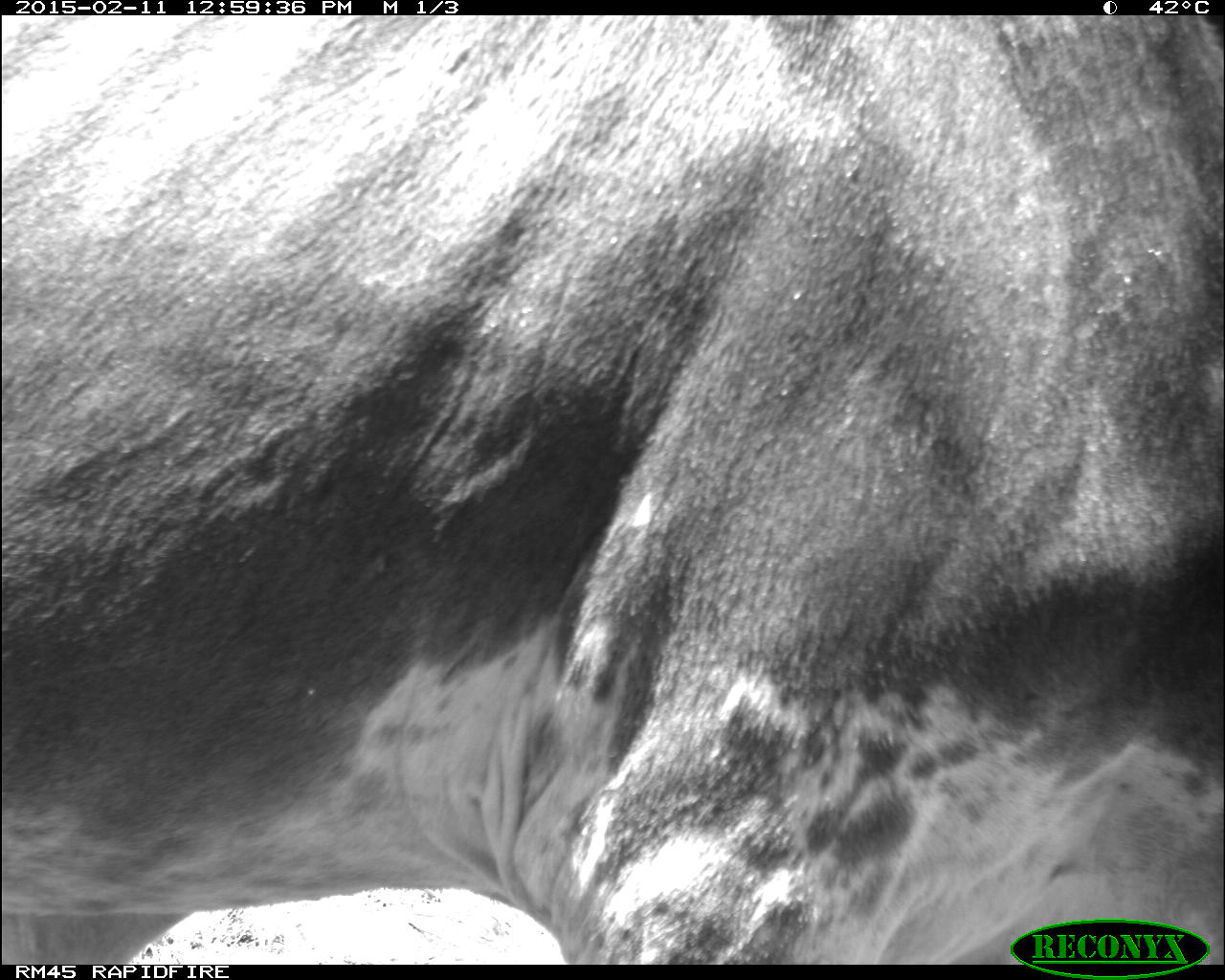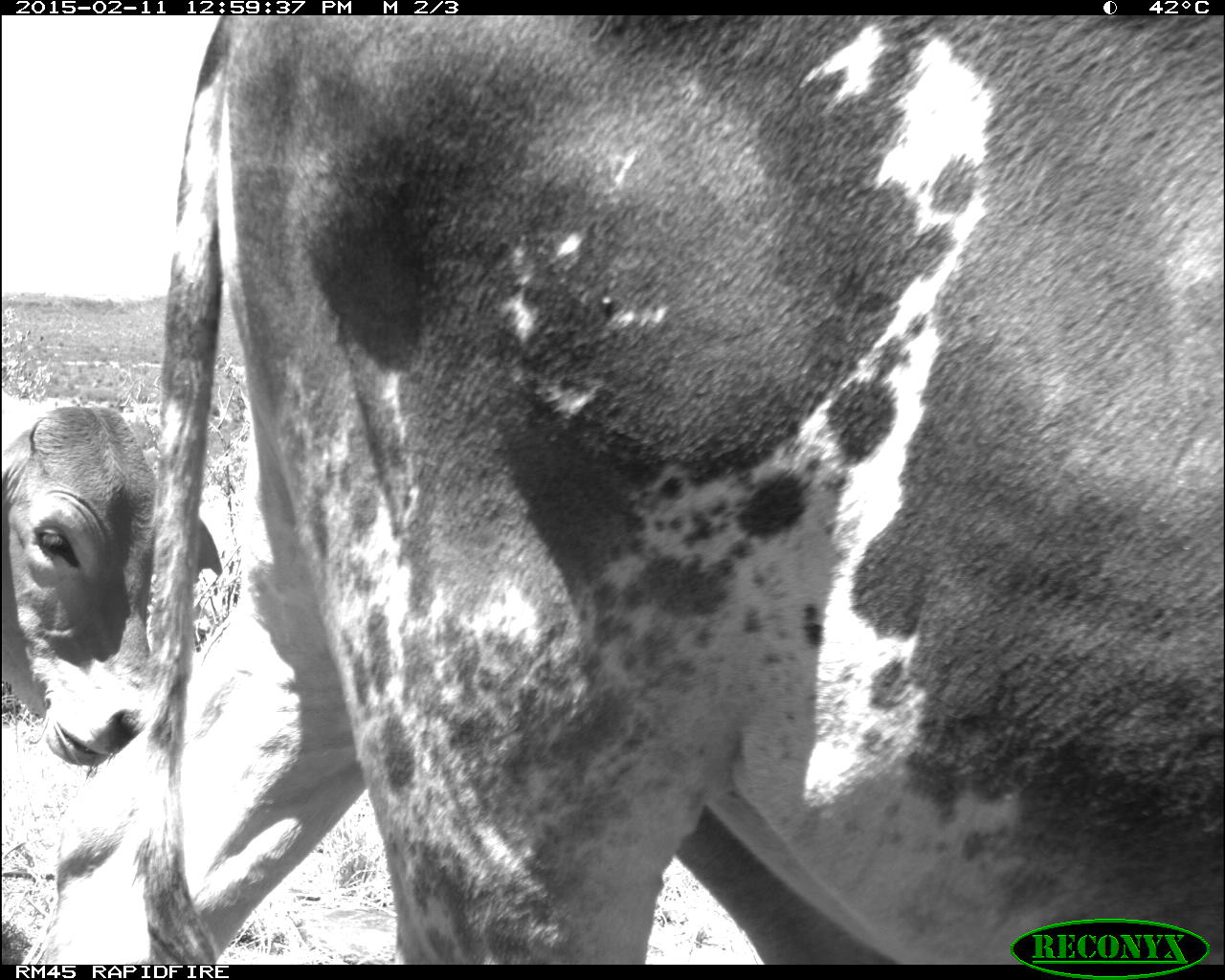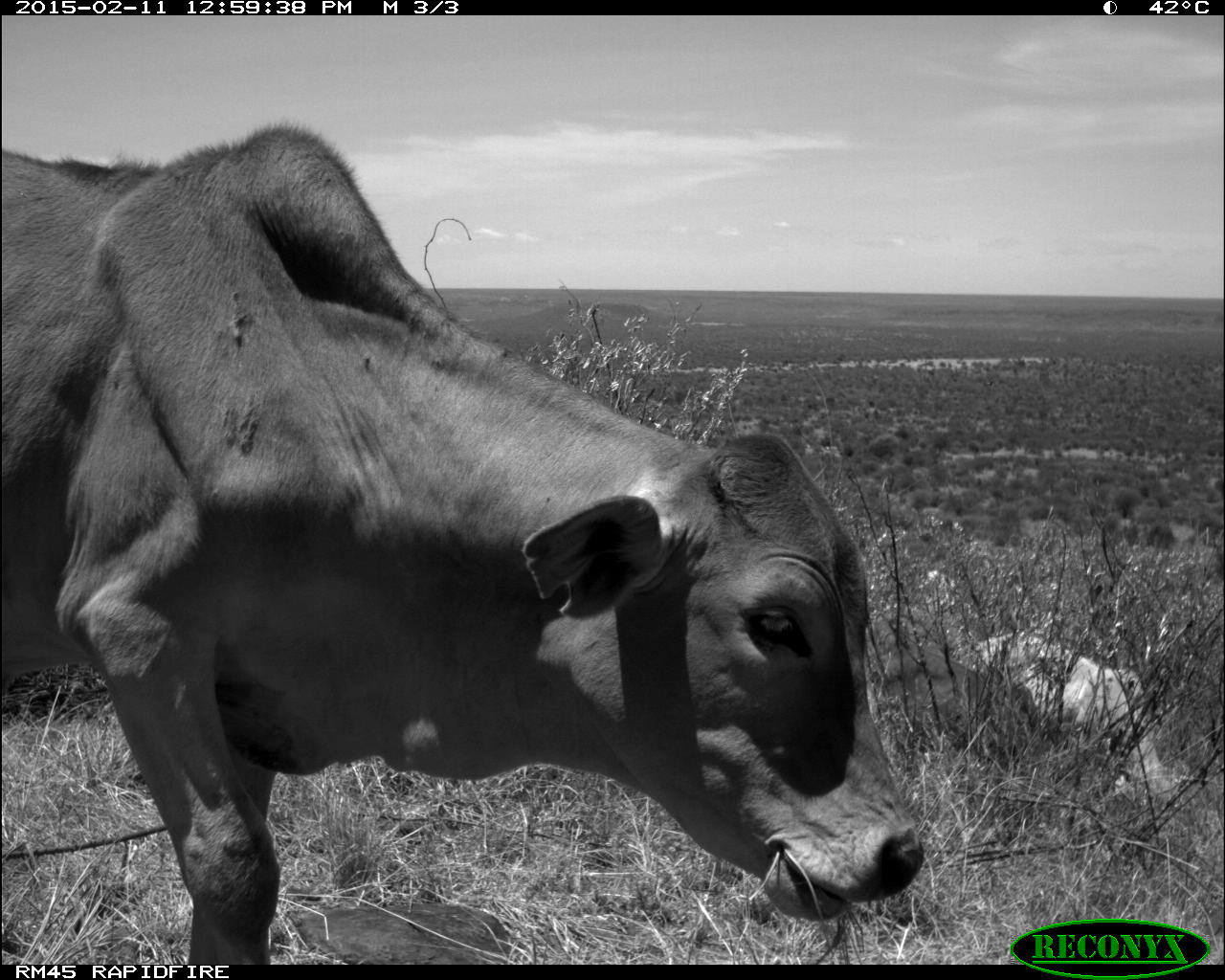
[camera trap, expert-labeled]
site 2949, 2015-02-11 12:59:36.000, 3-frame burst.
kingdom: Animalia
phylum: Chordata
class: Mammalia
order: Artiodactyla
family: Bovidae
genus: Bos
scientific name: Bos taurus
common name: domestic cattle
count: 6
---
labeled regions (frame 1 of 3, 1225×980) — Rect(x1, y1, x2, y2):
bos taurus: Rect(2, 14, 1225, 965)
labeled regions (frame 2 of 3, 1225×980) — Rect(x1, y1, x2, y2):
bos taurus: Rect(0, 15, 1225, 965); Rect(0, 392, 224, 767)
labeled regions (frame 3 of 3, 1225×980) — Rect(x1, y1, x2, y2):
bos taurus: Rect(3, 118, 926, 964)